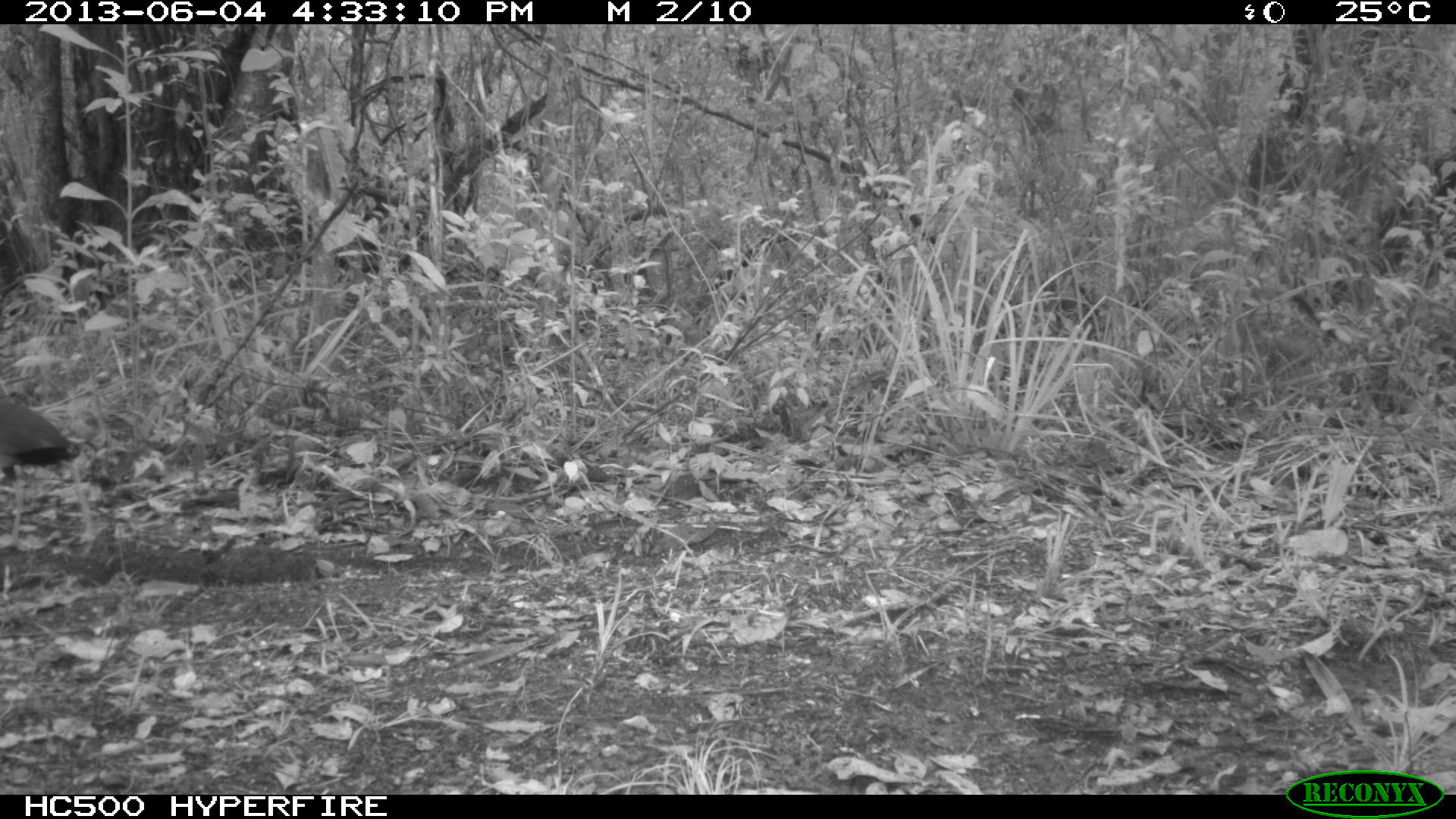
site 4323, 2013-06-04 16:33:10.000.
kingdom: Animalia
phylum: Chordata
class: Aves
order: Gruiformes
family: Rallidae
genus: Aramides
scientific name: Aramides cajaneus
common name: gray-necked wood-rail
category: aramides cajanea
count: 1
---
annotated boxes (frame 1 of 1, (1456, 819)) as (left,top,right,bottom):
aramides cajanea: (0,382,80,549)